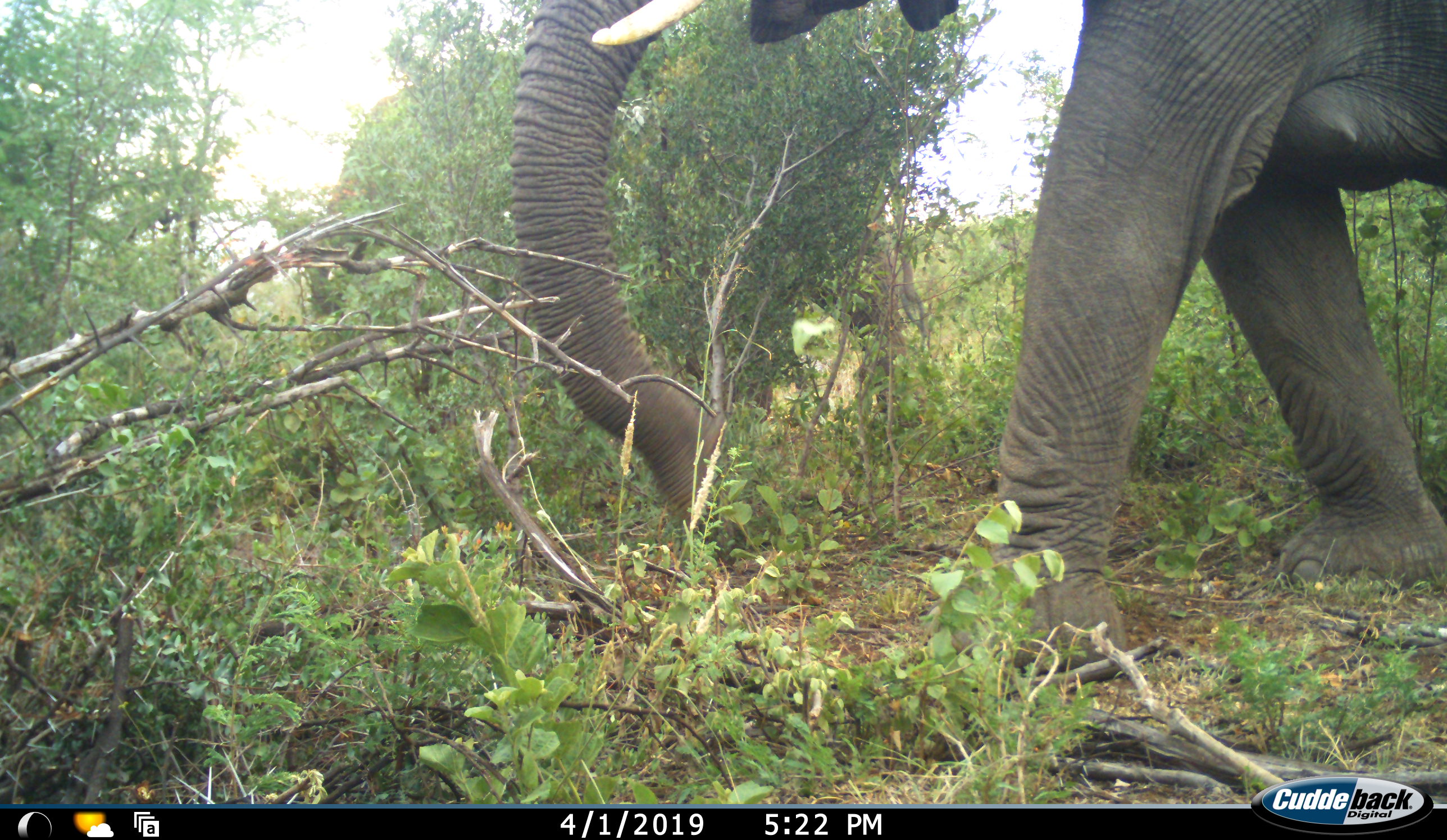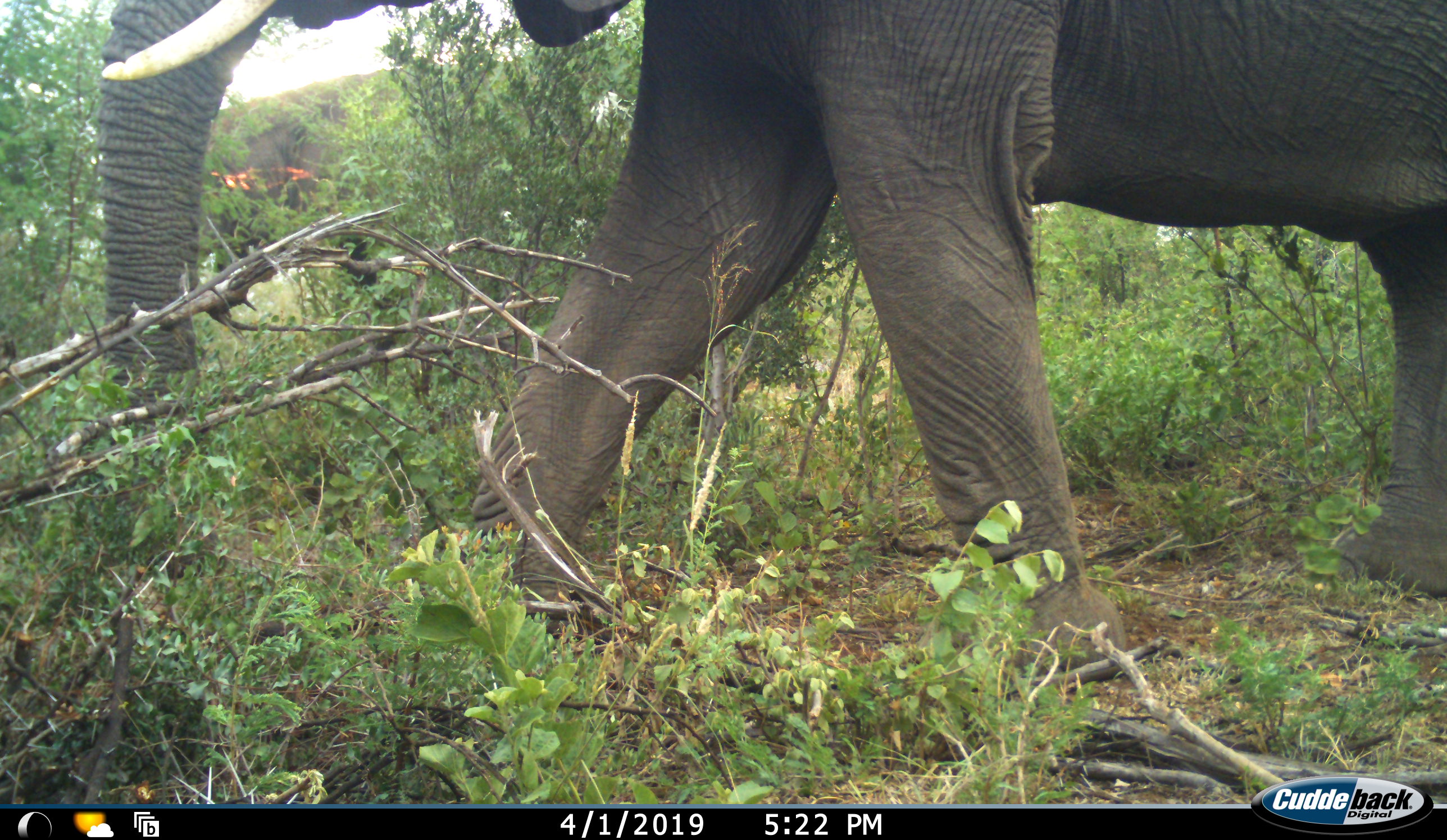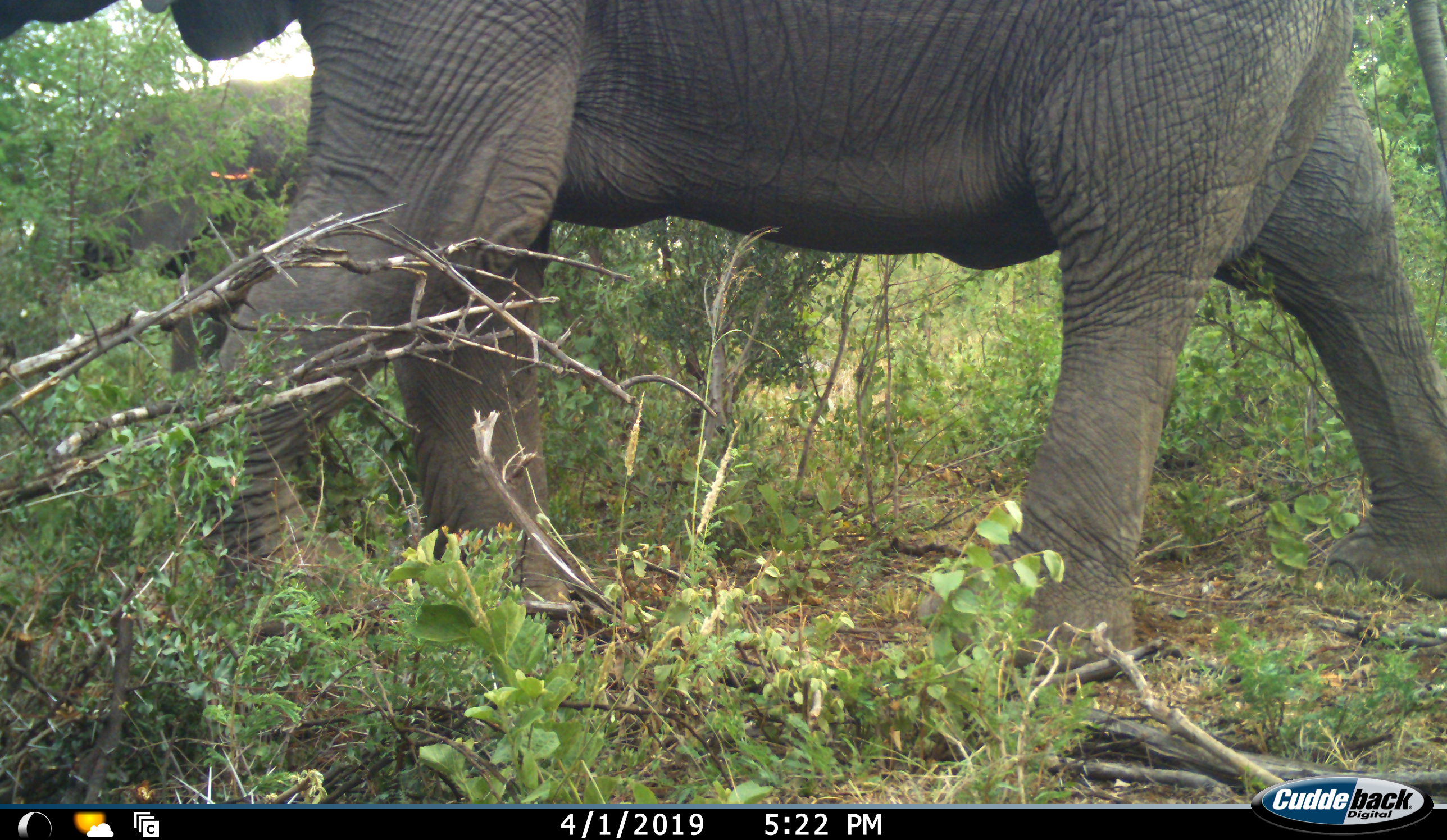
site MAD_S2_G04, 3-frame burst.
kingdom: Animalia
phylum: Chordata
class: Mammalia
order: Proboscidea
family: Elephantidae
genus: Loxodonta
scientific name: Loxodonta africana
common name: african bush elephant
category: elephant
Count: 1.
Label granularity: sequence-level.